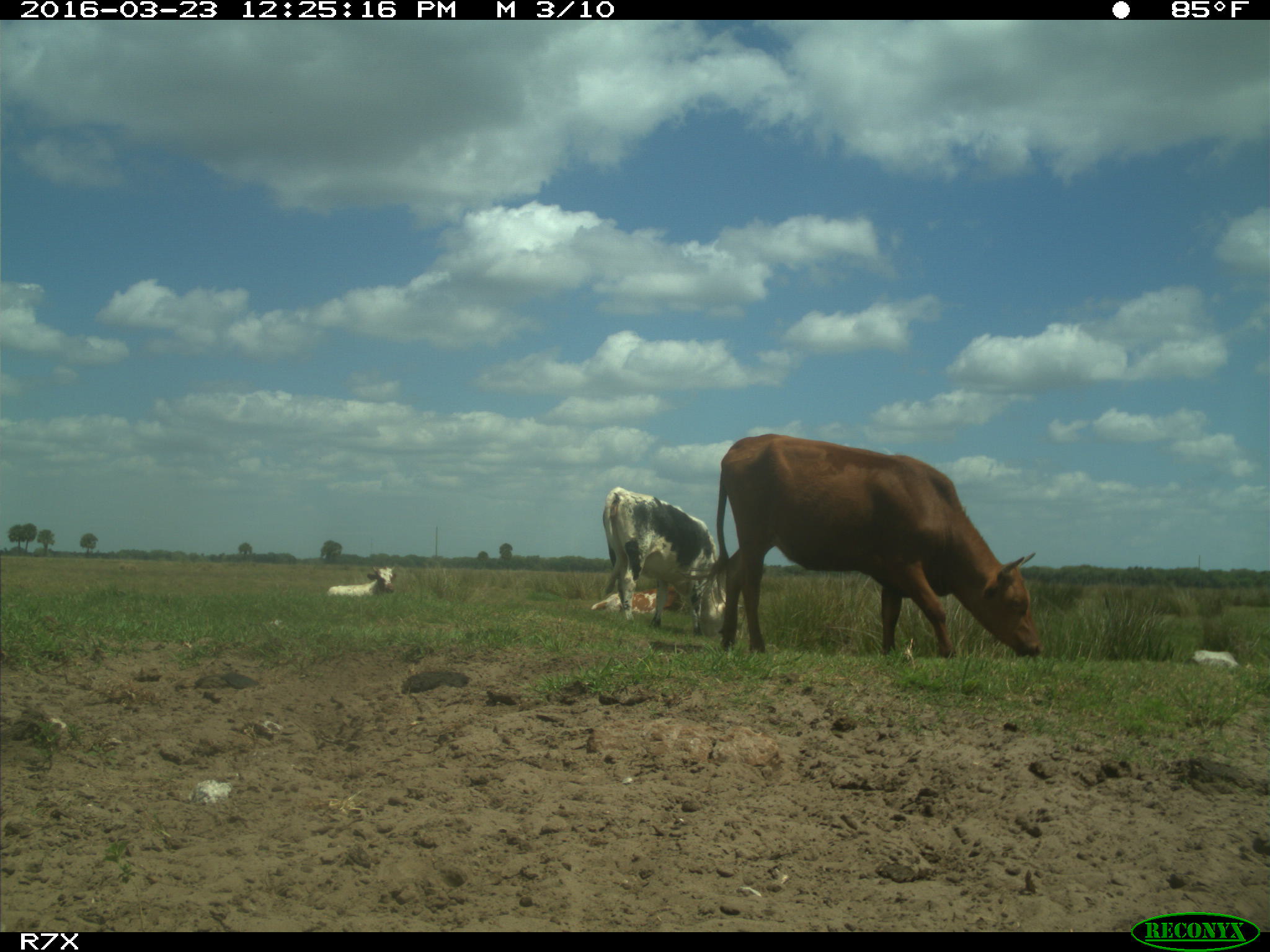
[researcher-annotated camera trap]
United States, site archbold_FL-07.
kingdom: Animalia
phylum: Chordata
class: Mammalia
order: Artiodactyla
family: Bovidae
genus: Bos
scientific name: Bos taurus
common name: domestic cow